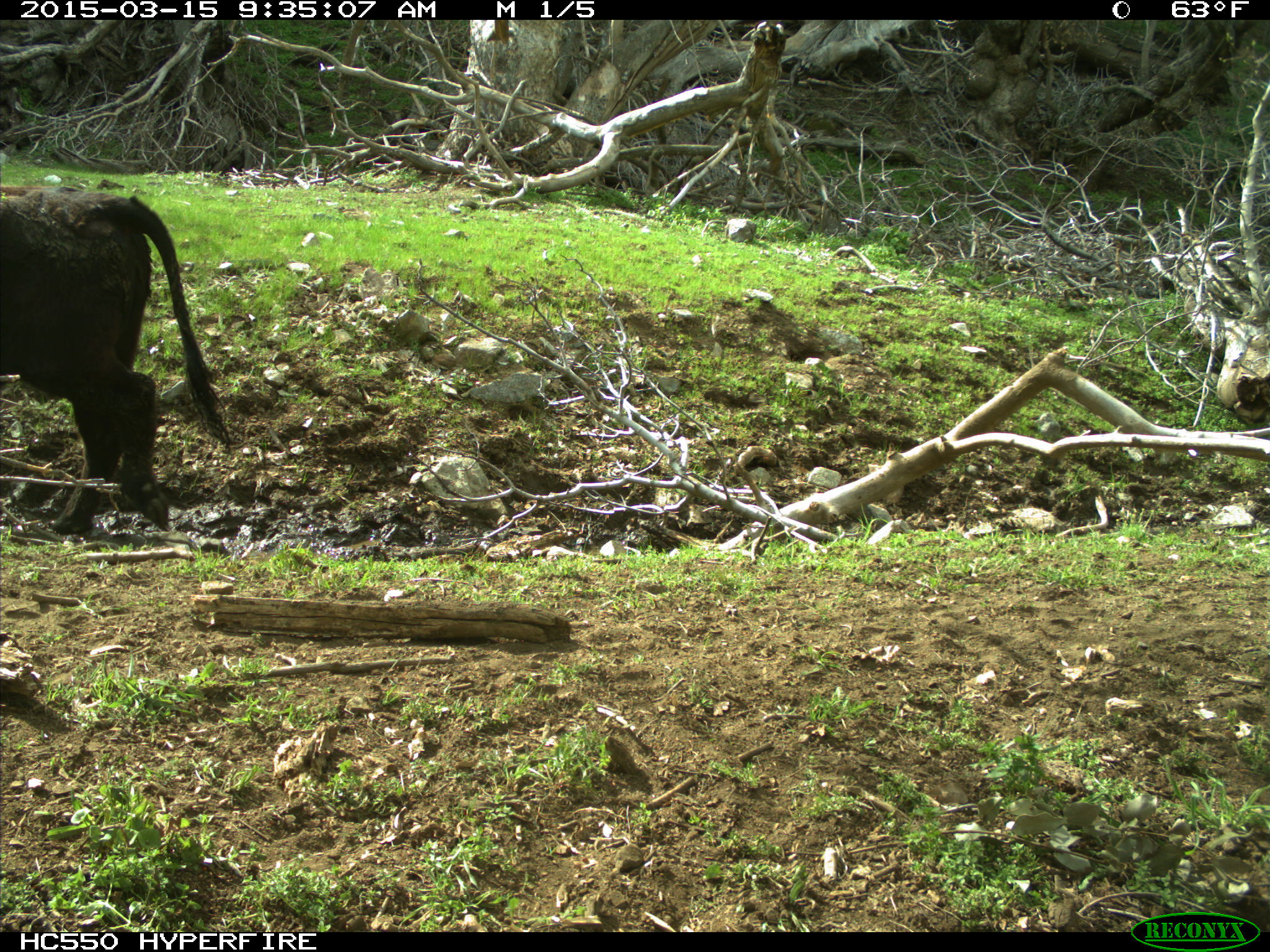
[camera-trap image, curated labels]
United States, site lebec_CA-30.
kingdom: Animalia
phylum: Chordata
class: Mammalia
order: Artiodactyla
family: Bovidae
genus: Bos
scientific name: Bos taurus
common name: domestic cow